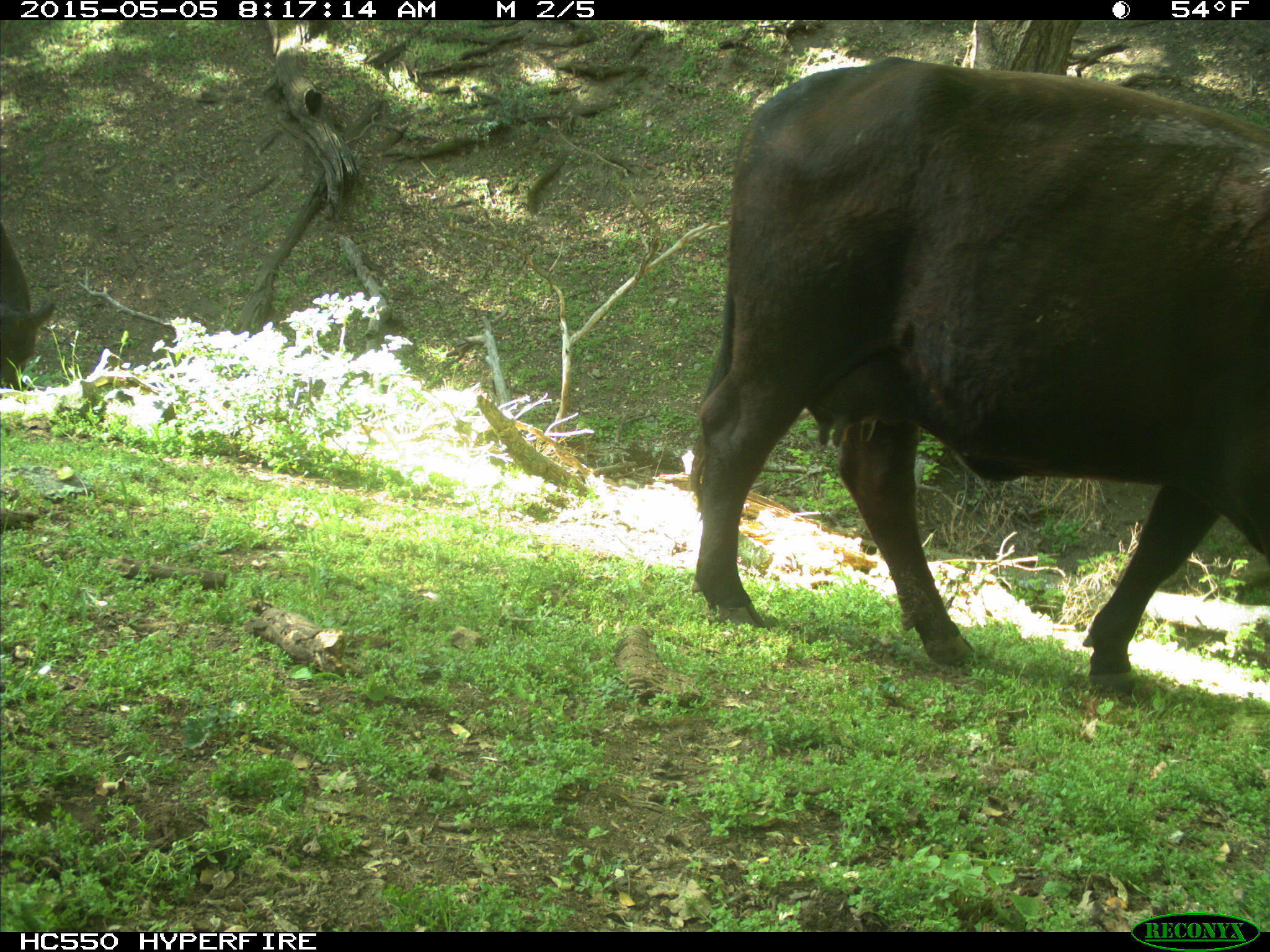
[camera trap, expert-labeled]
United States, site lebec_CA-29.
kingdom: Animalia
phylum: Chordata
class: Mammalia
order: Artiodactyla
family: Bovidae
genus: Bos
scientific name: Bos taurus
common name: domestic cow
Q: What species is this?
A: Bos taurus (domestic cow).